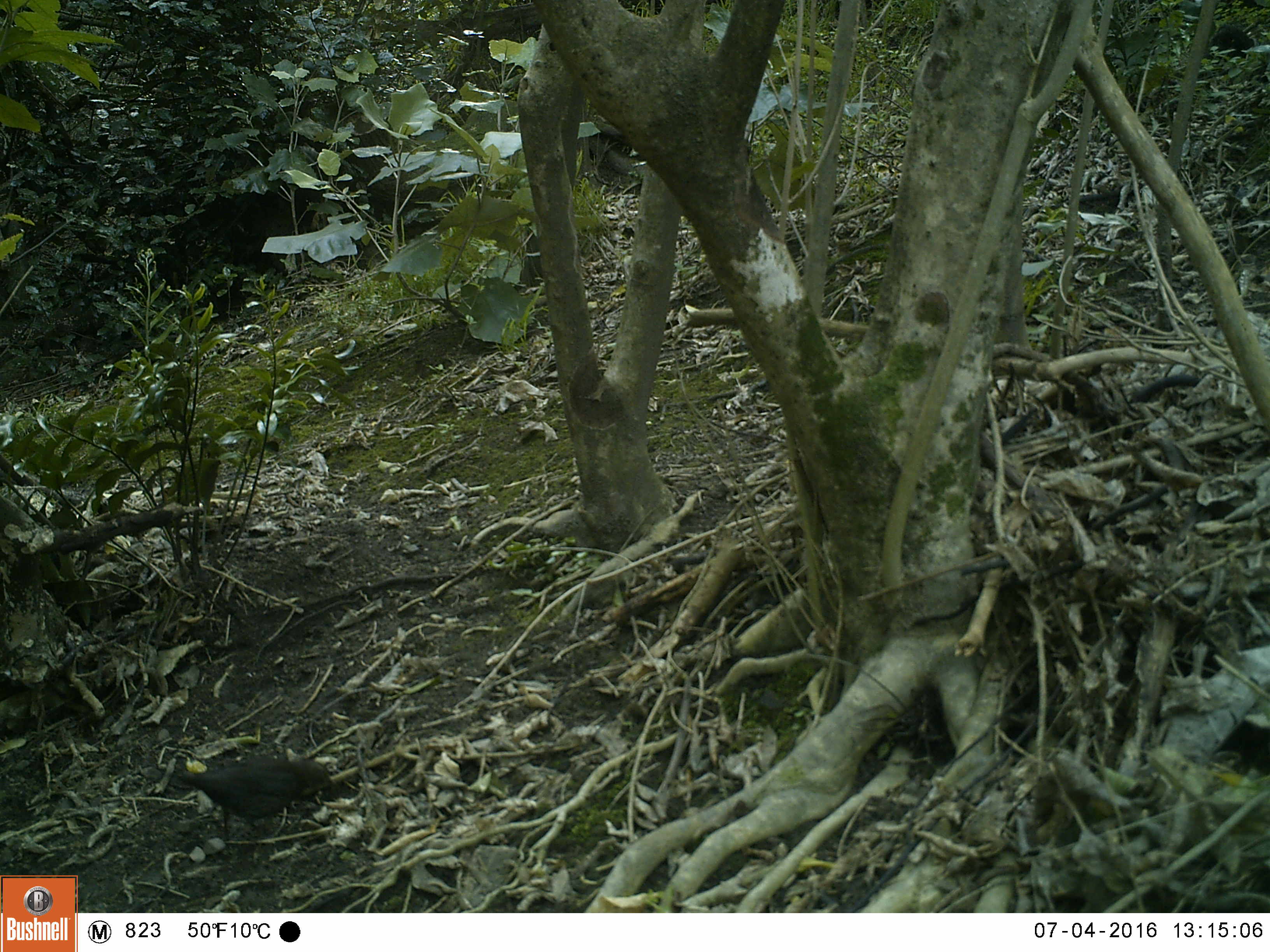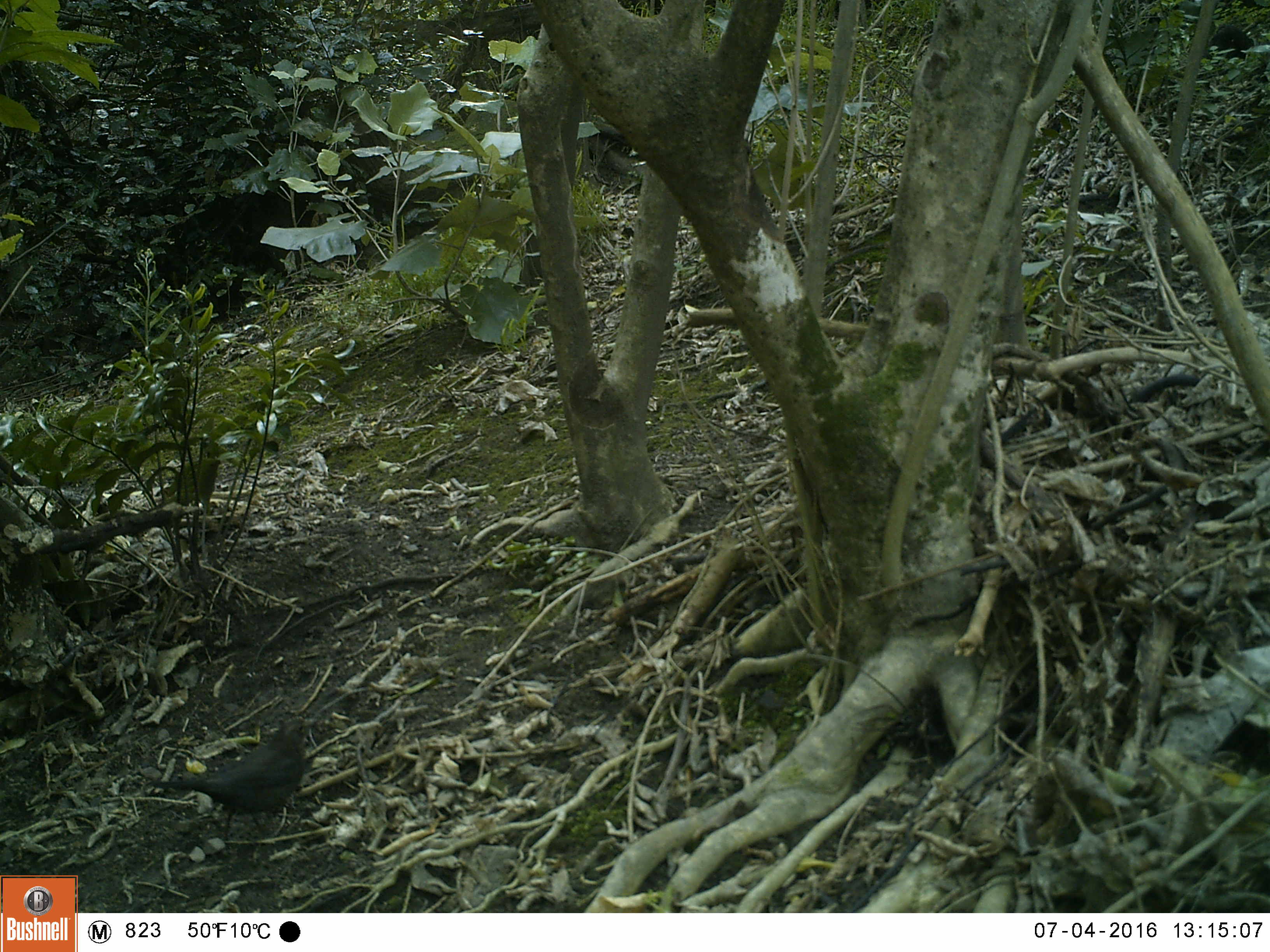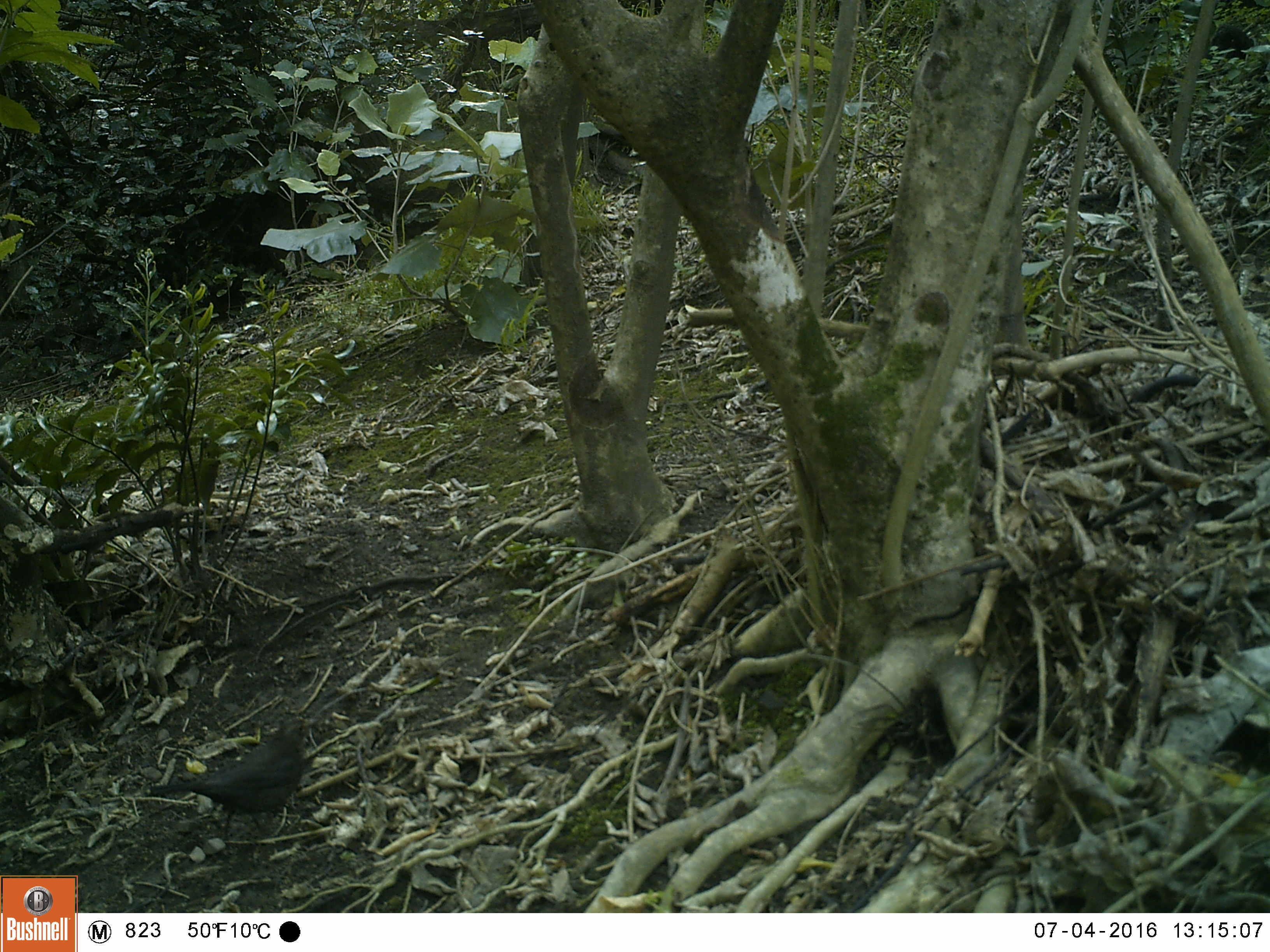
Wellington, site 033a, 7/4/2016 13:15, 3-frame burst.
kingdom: Animalia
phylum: Chordata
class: Aves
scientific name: Aves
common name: bird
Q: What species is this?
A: Bird (Aves).